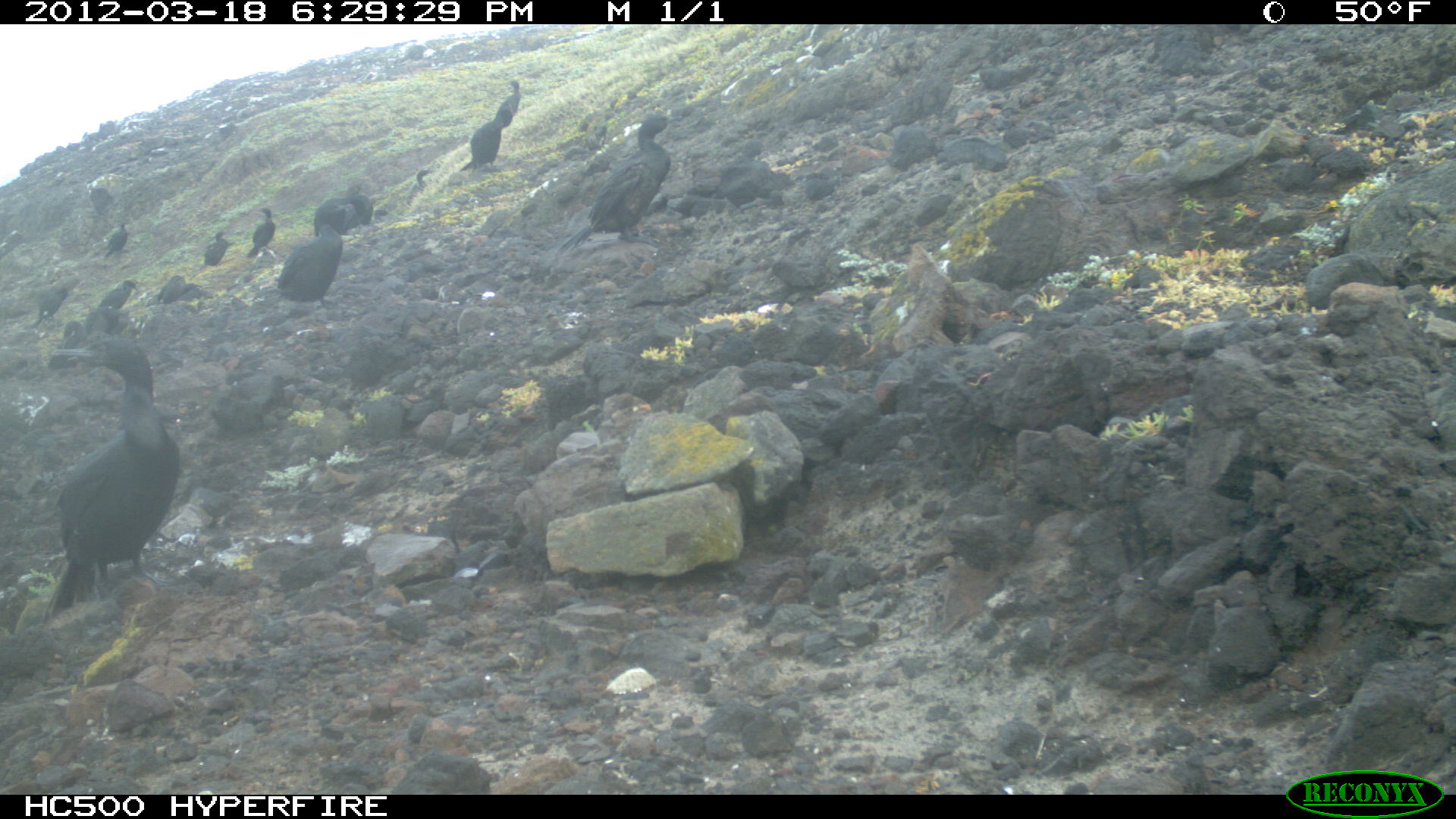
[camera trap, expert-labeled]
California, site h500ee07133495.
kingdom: Animalia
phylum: Chordata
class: Aves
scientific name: Aves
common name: bird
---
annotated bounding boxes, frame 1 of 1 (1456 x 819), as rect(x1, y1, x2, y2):
bird: rect(41, 333, 182, 618); rect(553, 114, 671, 258); rect(263, 221, 344, 315); rect(278, 222, 343, 312); rect(313, 175, 375, 234); rect(467, 105, 514, 179); rect(29, 286, 73, 329); rect(97, 277, 145, 316); rect(401, 168, 435, 207); rect(101, 221, 127, 265); rect(500, 78, 521, 130); rect(204, 228, 231, 265); rect(156, 274, 187, 304)